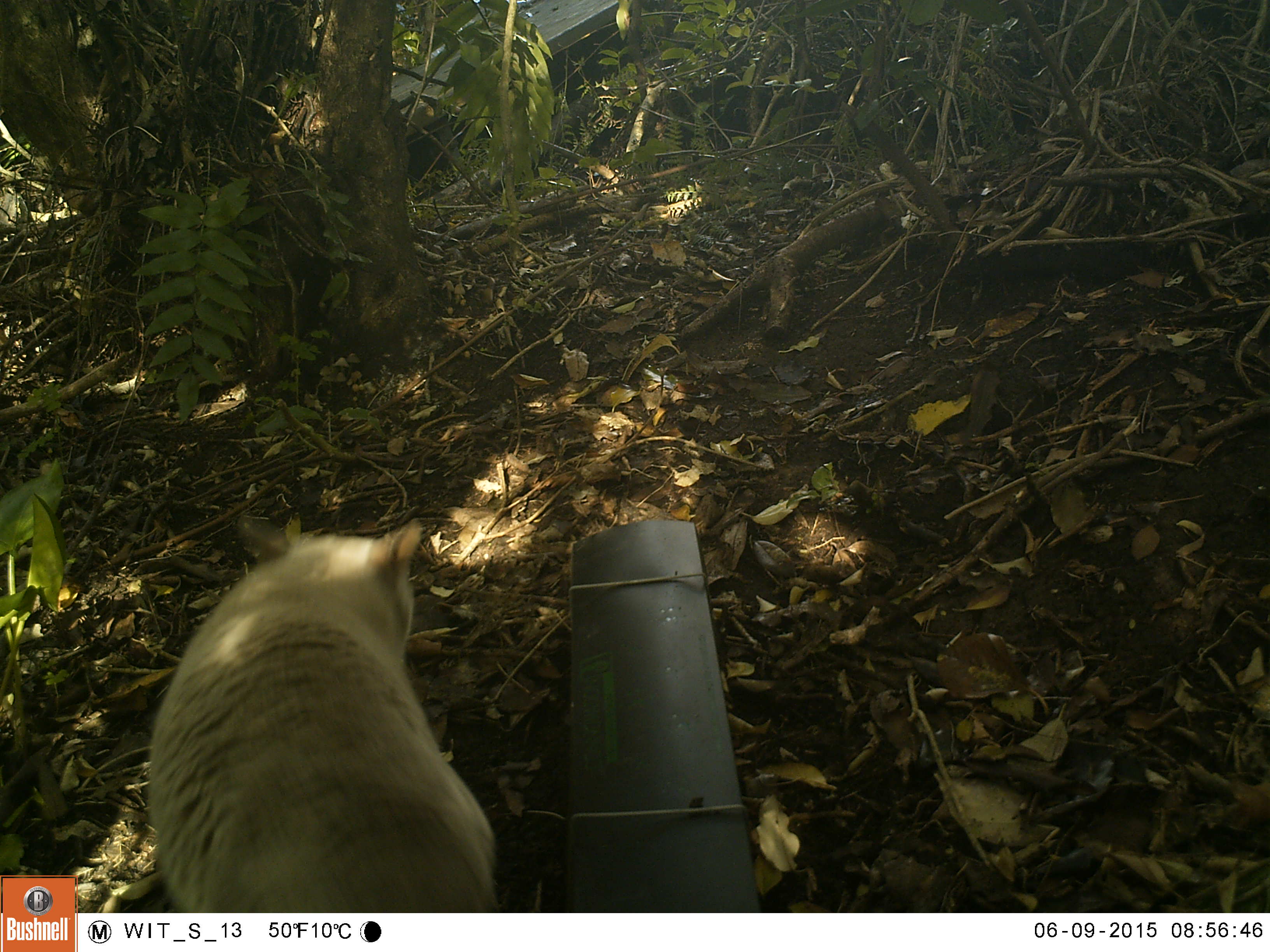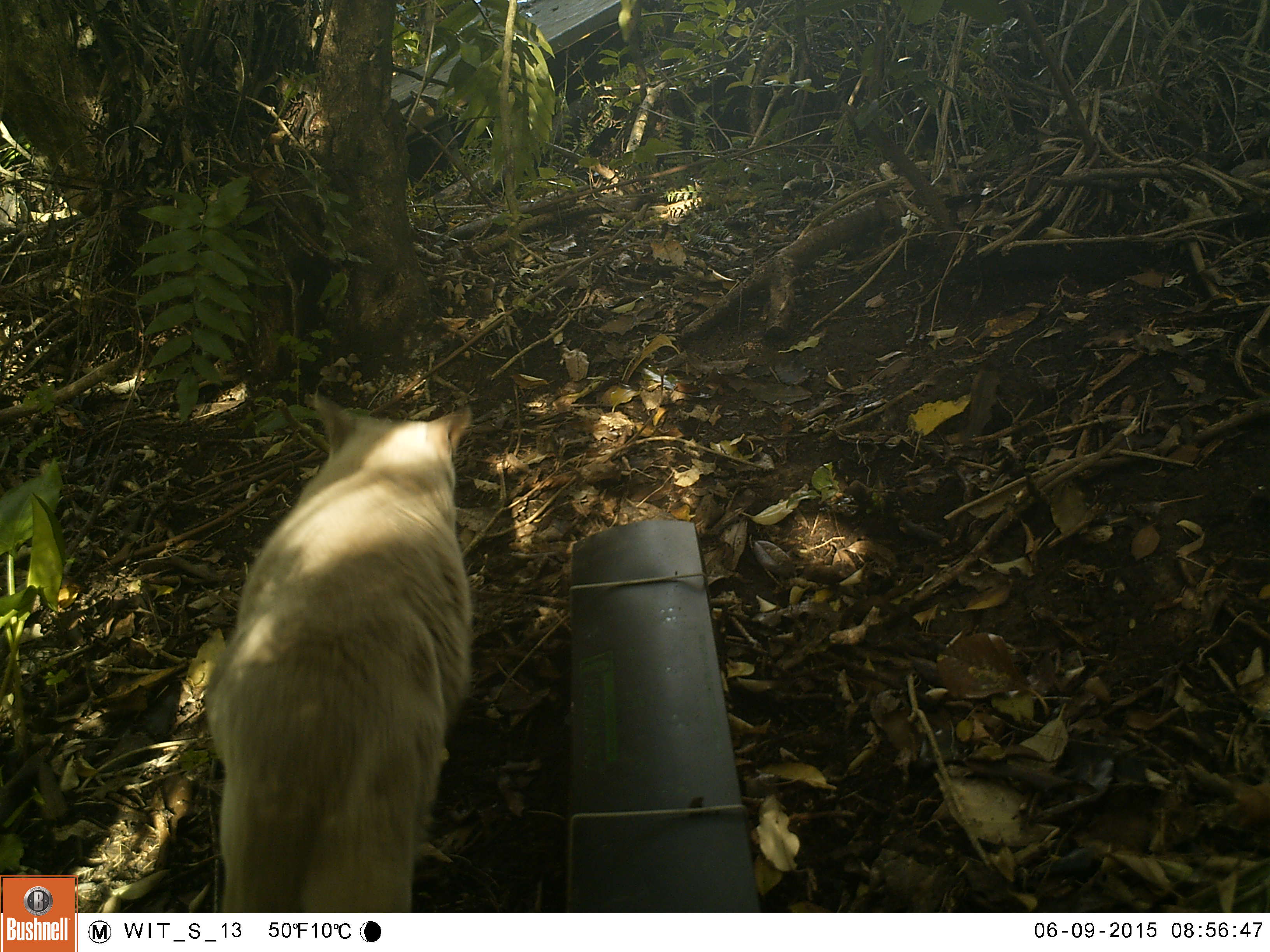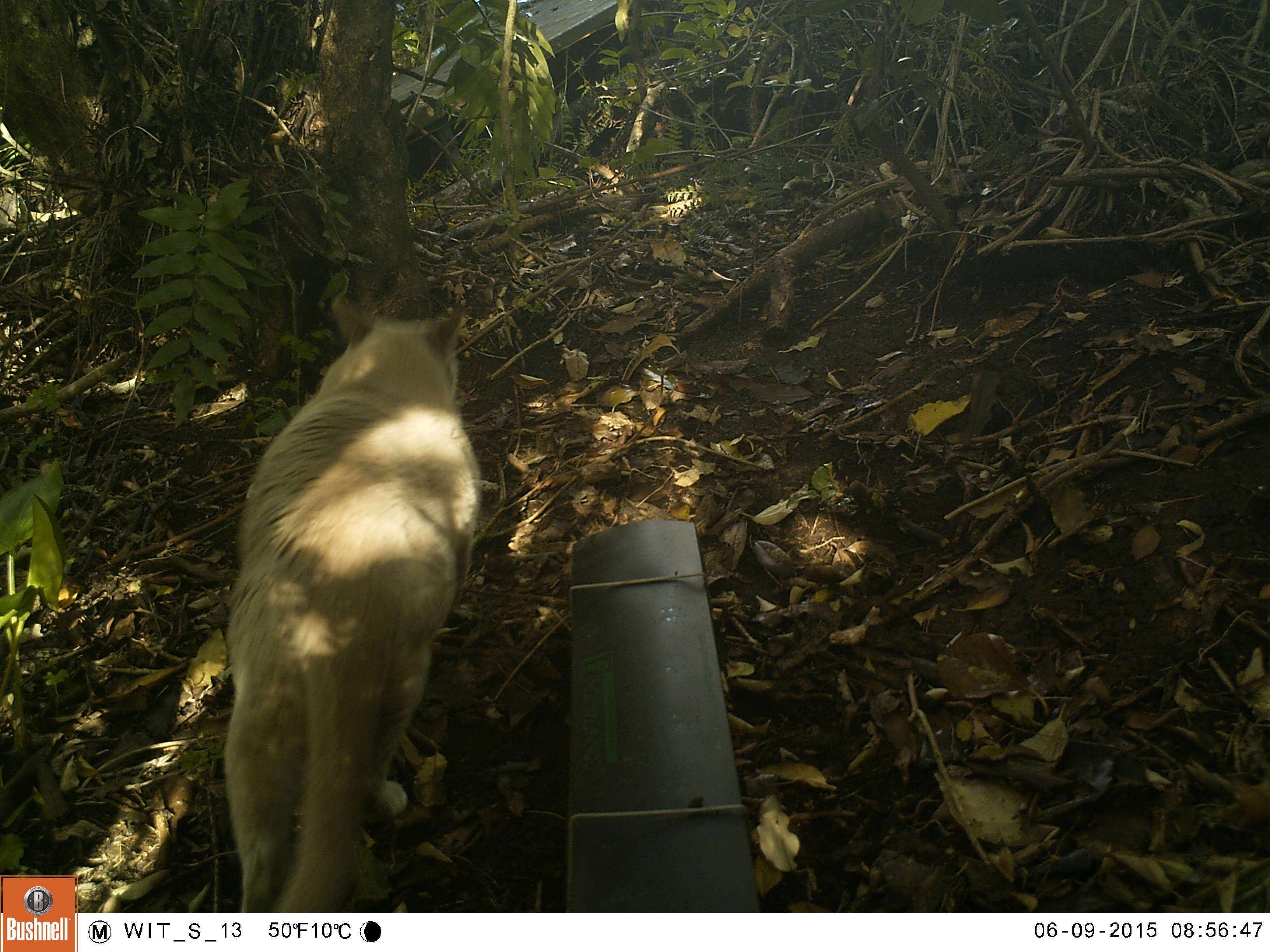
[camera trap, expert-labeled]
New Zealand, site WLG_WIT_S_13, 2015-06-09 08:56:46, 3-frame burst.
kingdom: Animalia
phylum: Chordata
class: Mammalia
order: Carnivora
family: Felidae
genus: Felis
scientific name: Felis catus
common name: domestic cat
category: cat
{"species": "cat (domestic cat) (Felis catus)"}